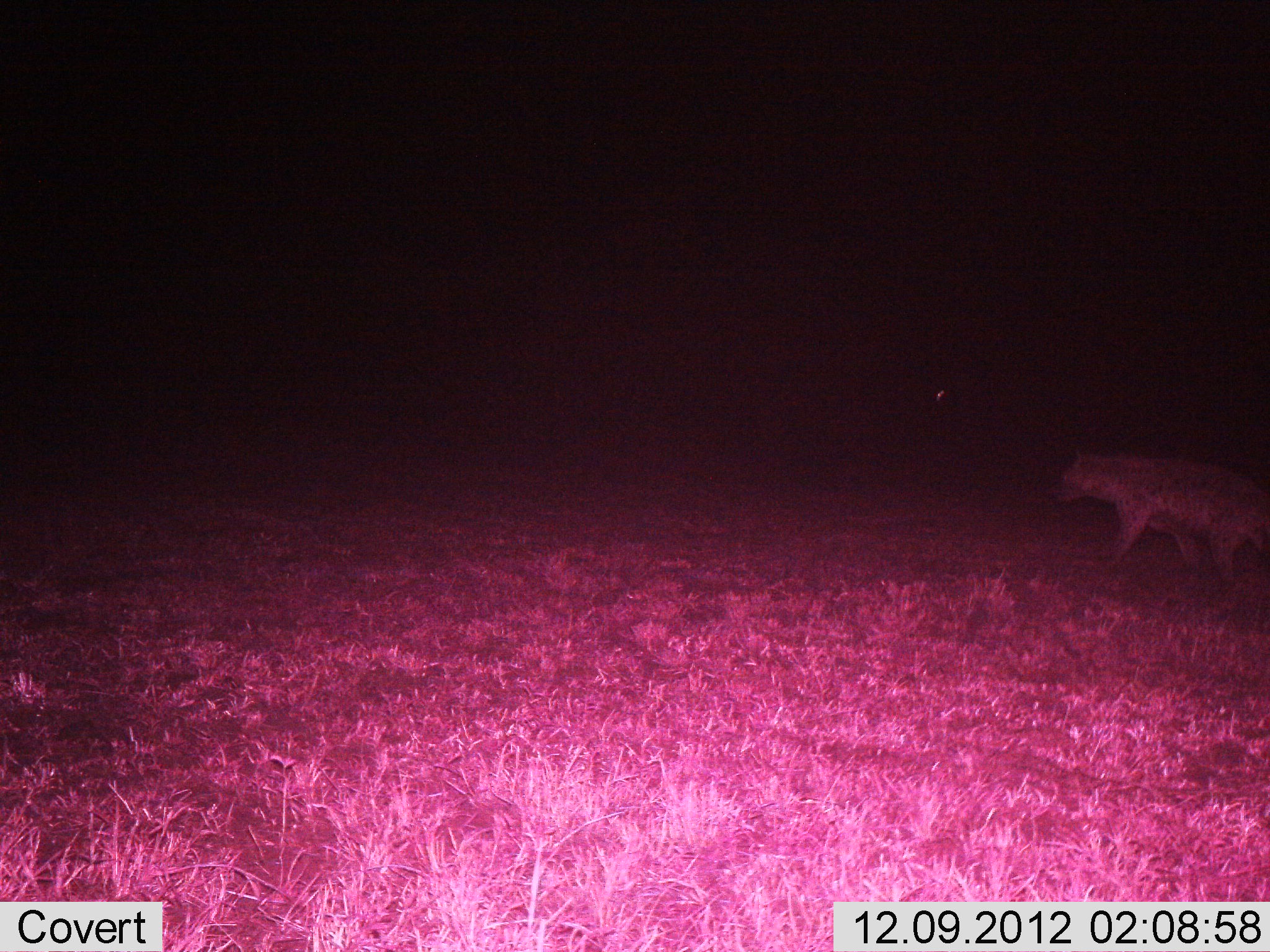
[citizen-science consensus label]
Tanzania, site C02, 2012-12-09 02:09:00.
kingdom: Animalia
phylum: Chordata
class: Mammalia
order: Carnivora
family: Hyaenidae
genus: Crocuta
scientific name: Crocuta crocuta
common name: spotted hyena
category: hyenaspotted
Hyenaspotted (spotted hyena) (Crocuta crocuta), count 1. Behavior (volunteer vote fractions): standing 5%, resting 0%, moving 95%, interacting 10%. Young present (vote fraction): 0%. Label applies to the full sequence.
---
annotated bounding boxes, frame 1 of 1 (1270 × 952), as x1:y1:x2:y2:
animal: 1041:448:1270:592